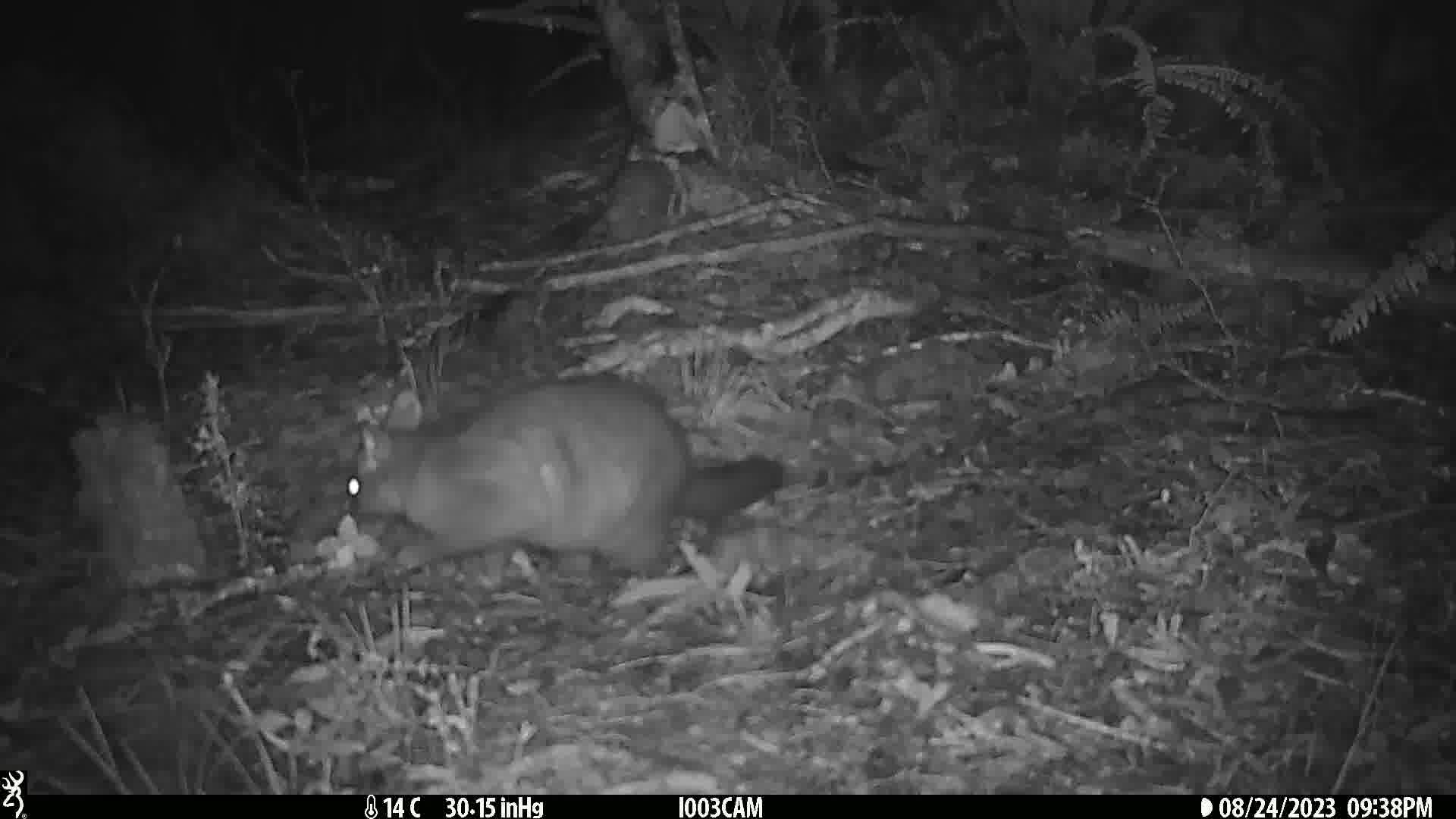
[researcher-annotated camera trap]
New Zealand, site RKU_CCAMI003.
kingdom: Animalia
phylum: Chordata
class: Mammalia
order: Diprotodontia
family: Phalangeridae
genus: Trichosurus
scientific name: Trichosurus vulpecula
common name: common brushtail possum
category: possum